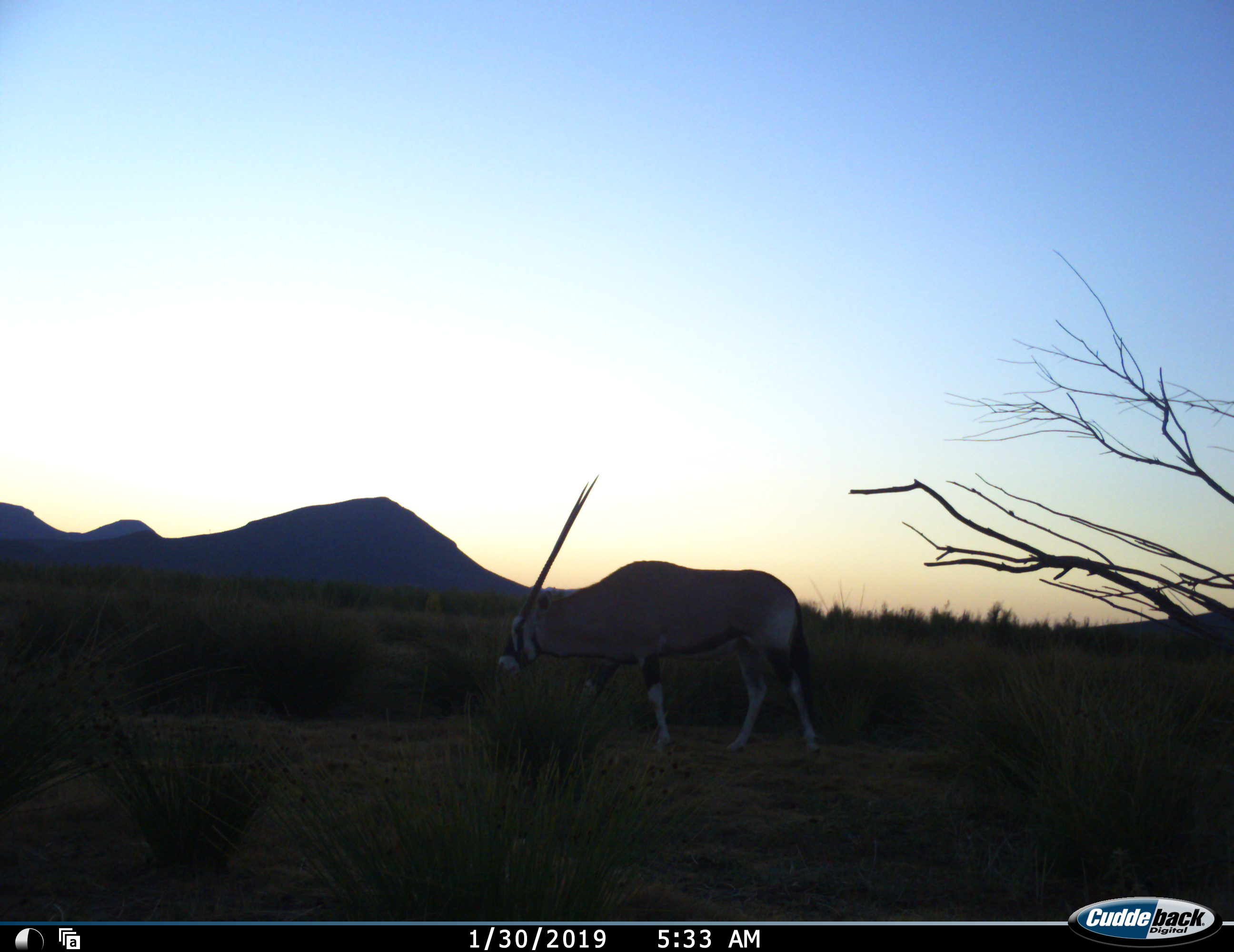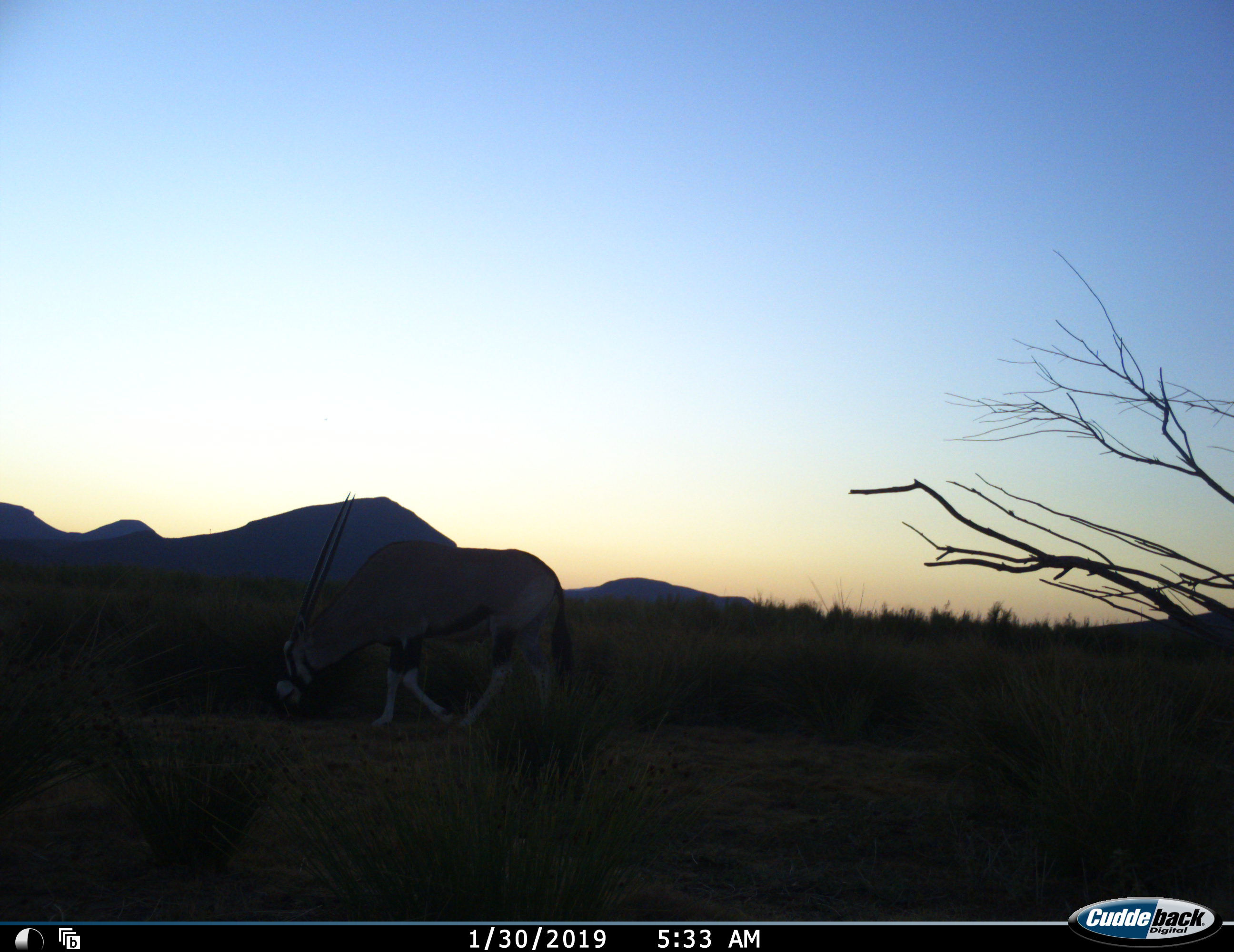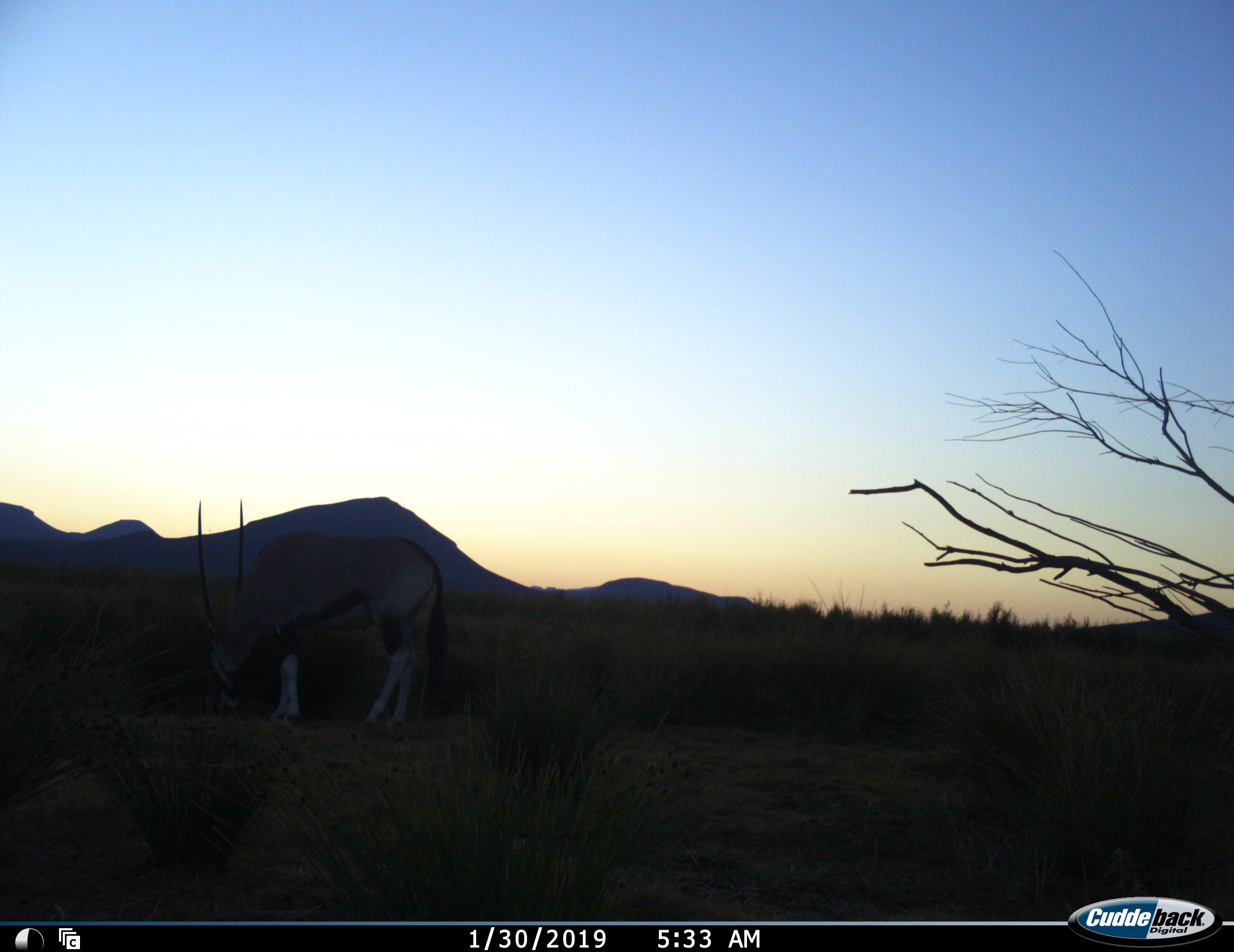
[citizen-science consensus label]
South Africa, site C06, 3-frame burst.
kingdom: Animalia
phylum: Chordata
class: Mammalia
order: Artiodactyla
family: Bovidae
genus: Oryx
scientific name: Oryx gazella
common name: gemsbok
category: gemsbokoryx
Gemsbokoryx (gemsbok) (Oryx gazella), count 1. Behavior (volunteer vote fractions): standing 20%, resting 0%, moving 90%, interacting 0%. Young present (vote fraction): 0%. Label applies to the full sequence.